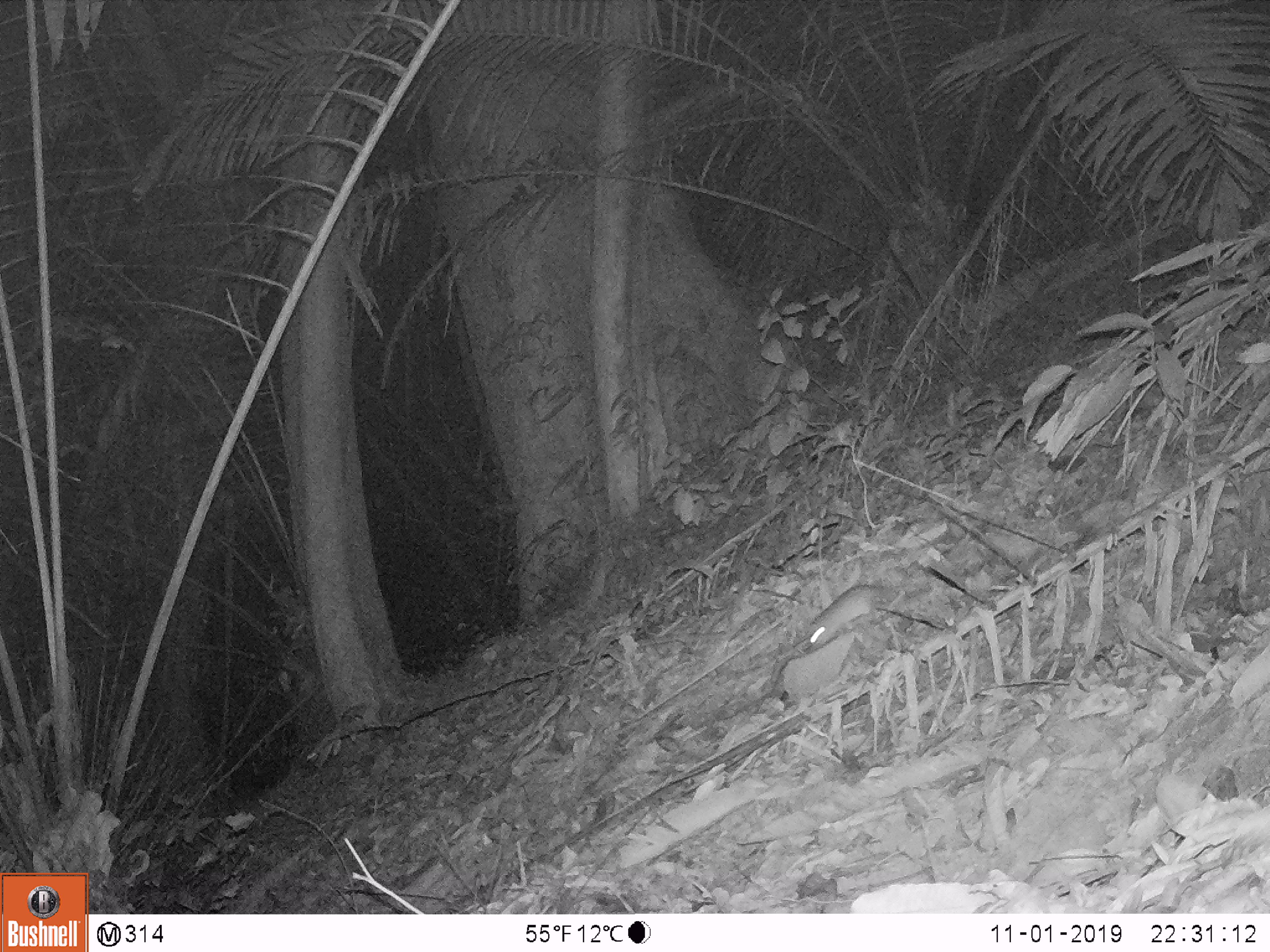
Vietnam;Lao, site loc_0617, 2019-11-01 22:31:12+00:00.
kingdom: Animalia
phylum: Chordata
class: Mammalia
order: Rodentia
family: Muridae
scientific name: Muridae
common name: old-world mice and rats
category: unidentified murid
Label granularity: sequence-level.